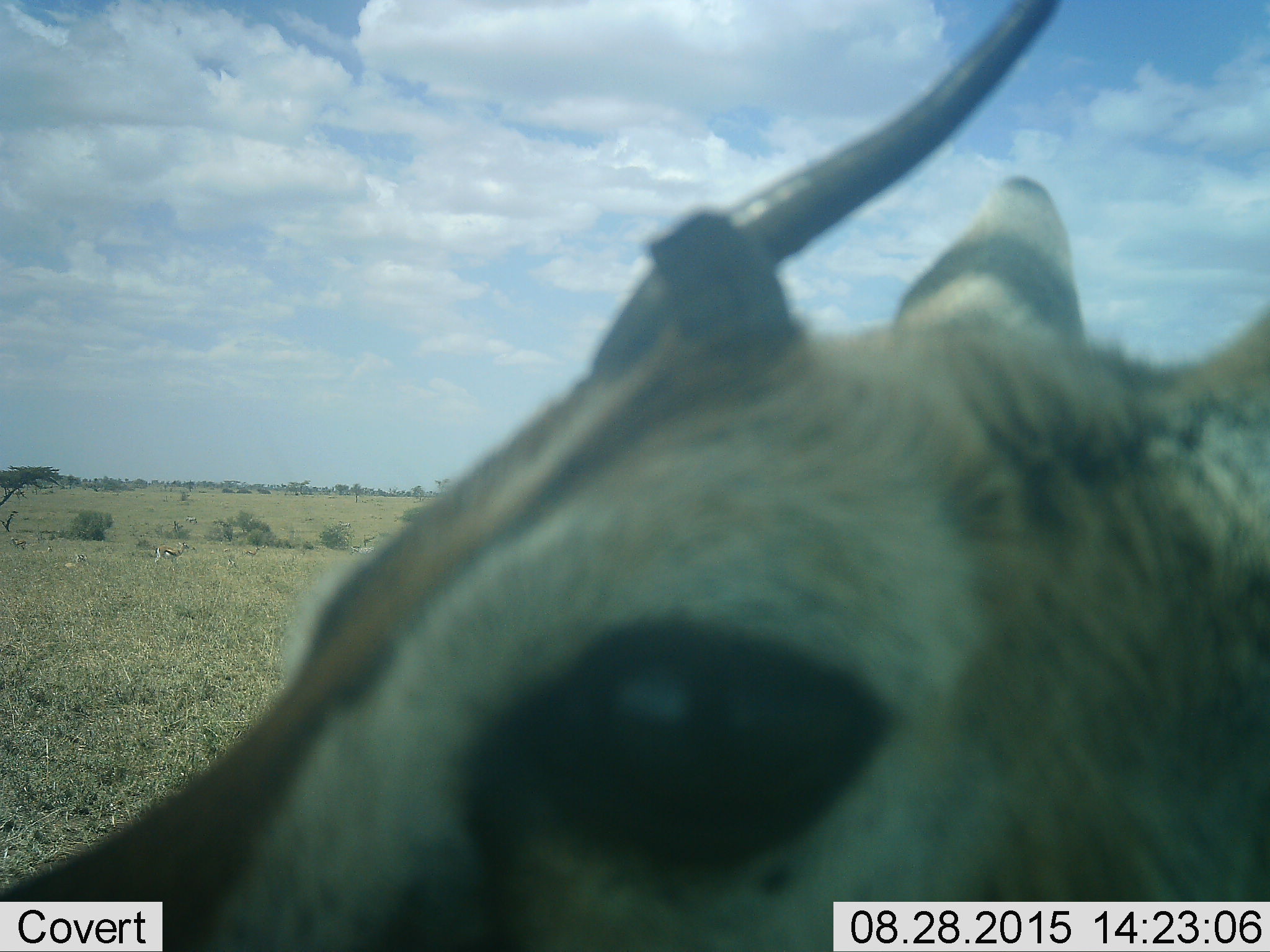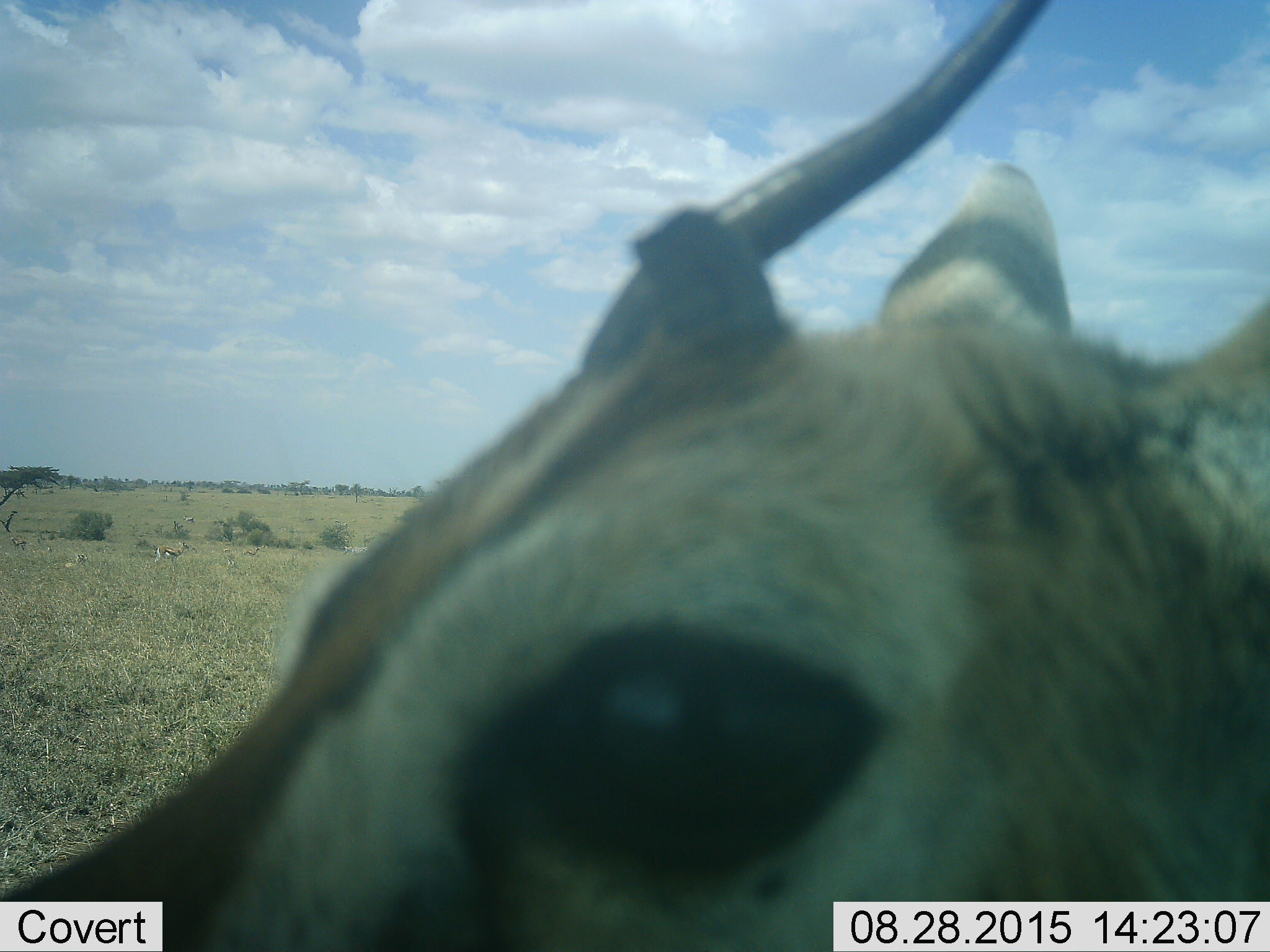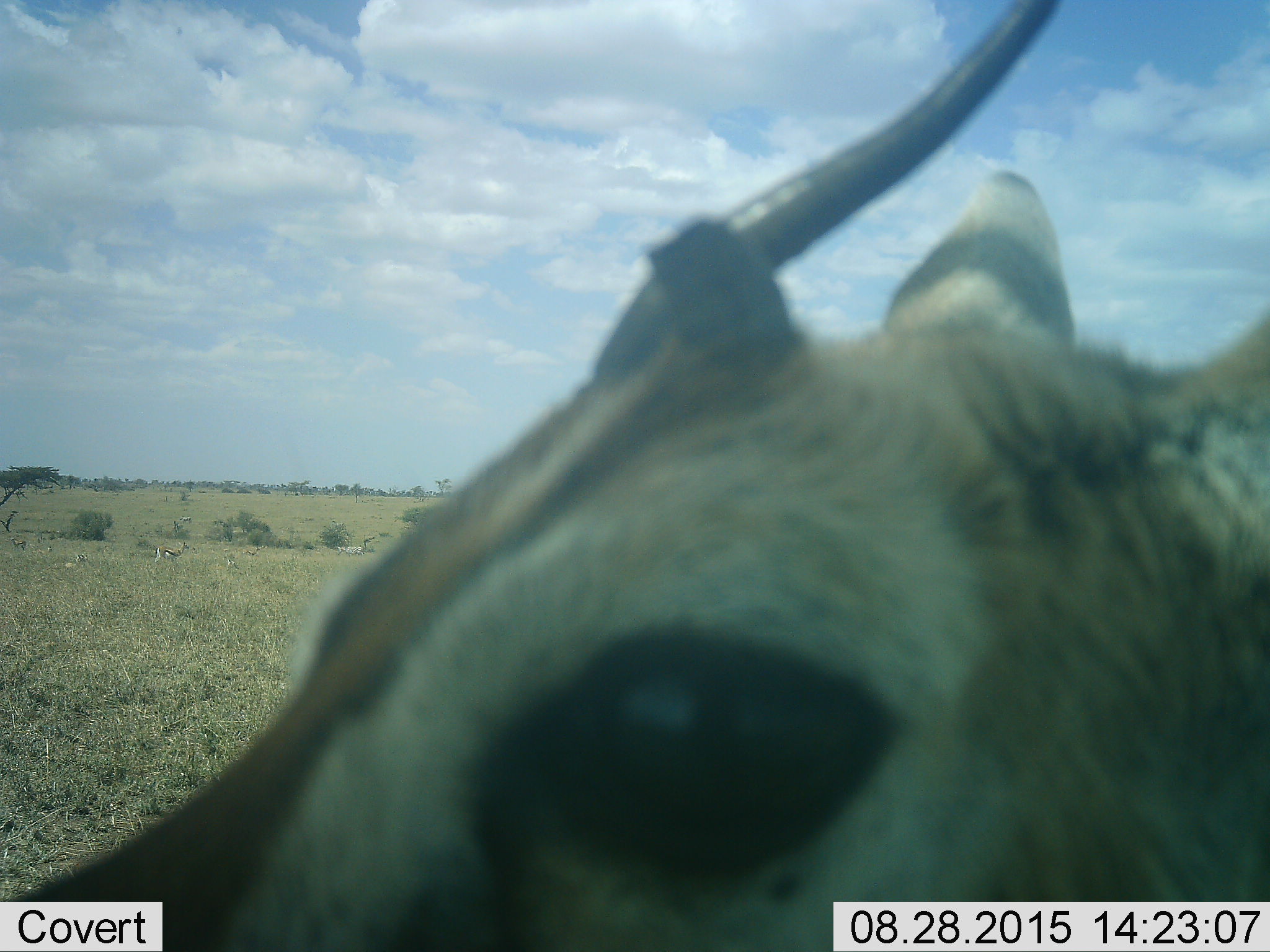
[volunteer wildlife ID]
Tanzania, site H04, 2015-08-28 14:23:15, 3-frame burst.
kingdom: Animalia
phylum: Chordata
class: Mammalia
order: Artiodactyla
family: Bovidae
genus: Eudorcas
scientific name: Eudorcas thomsonii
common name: thomson's gazelle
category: gazellethomsons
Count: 7.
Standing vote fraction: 100%.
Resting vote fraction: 27%.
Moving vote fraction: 9%.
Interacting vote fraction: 9%.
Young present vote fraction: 9%.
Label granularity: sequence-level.